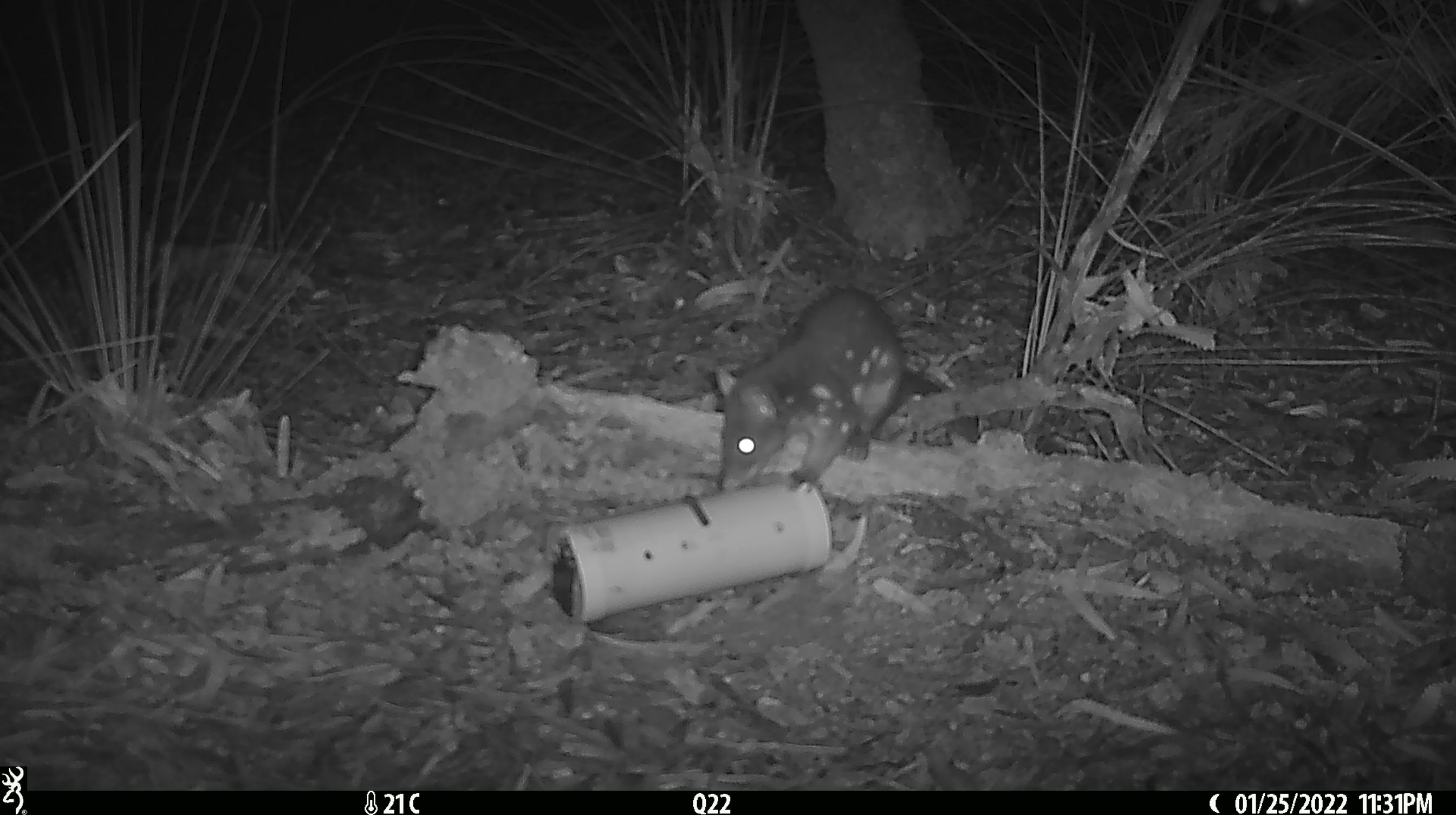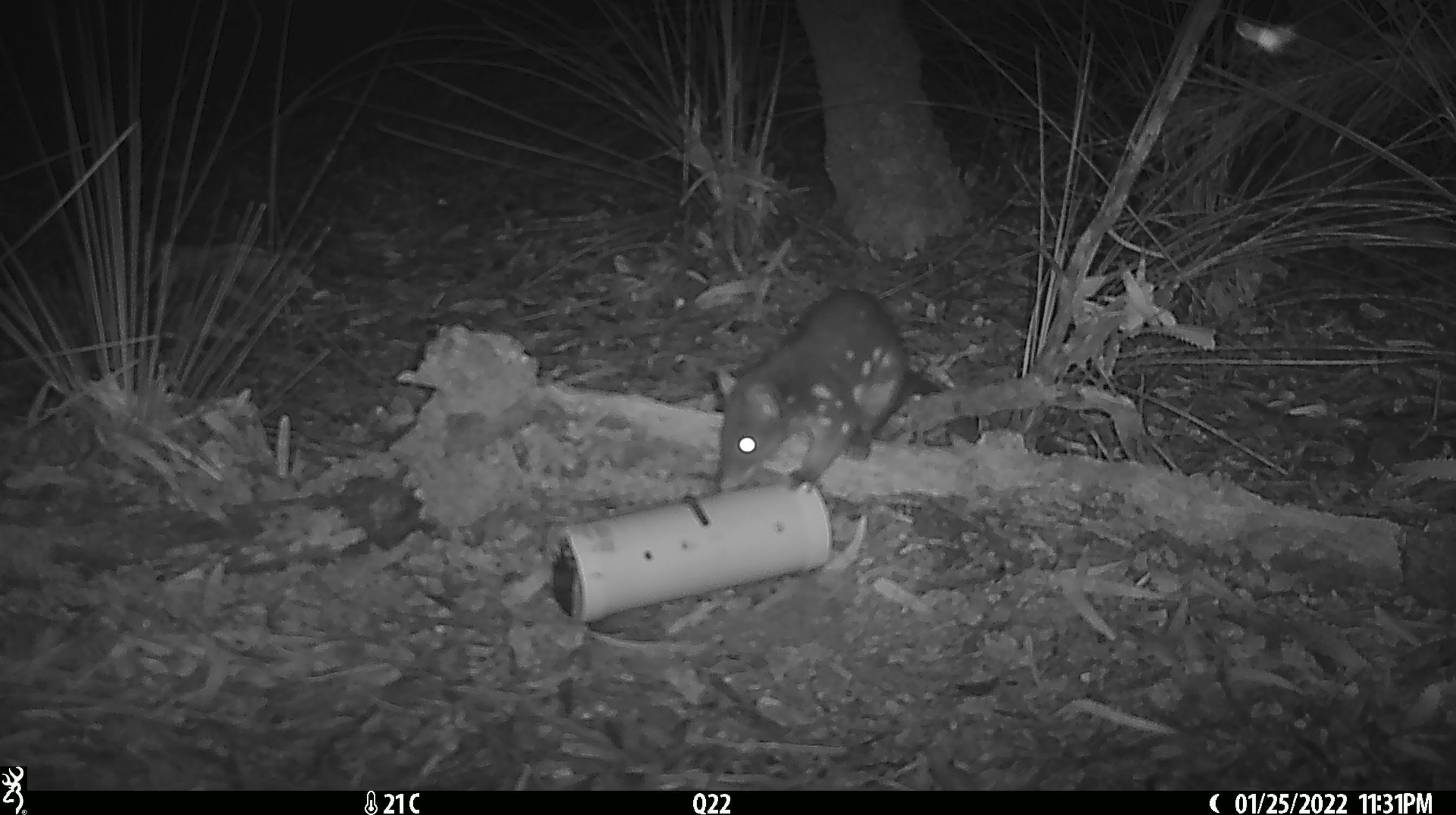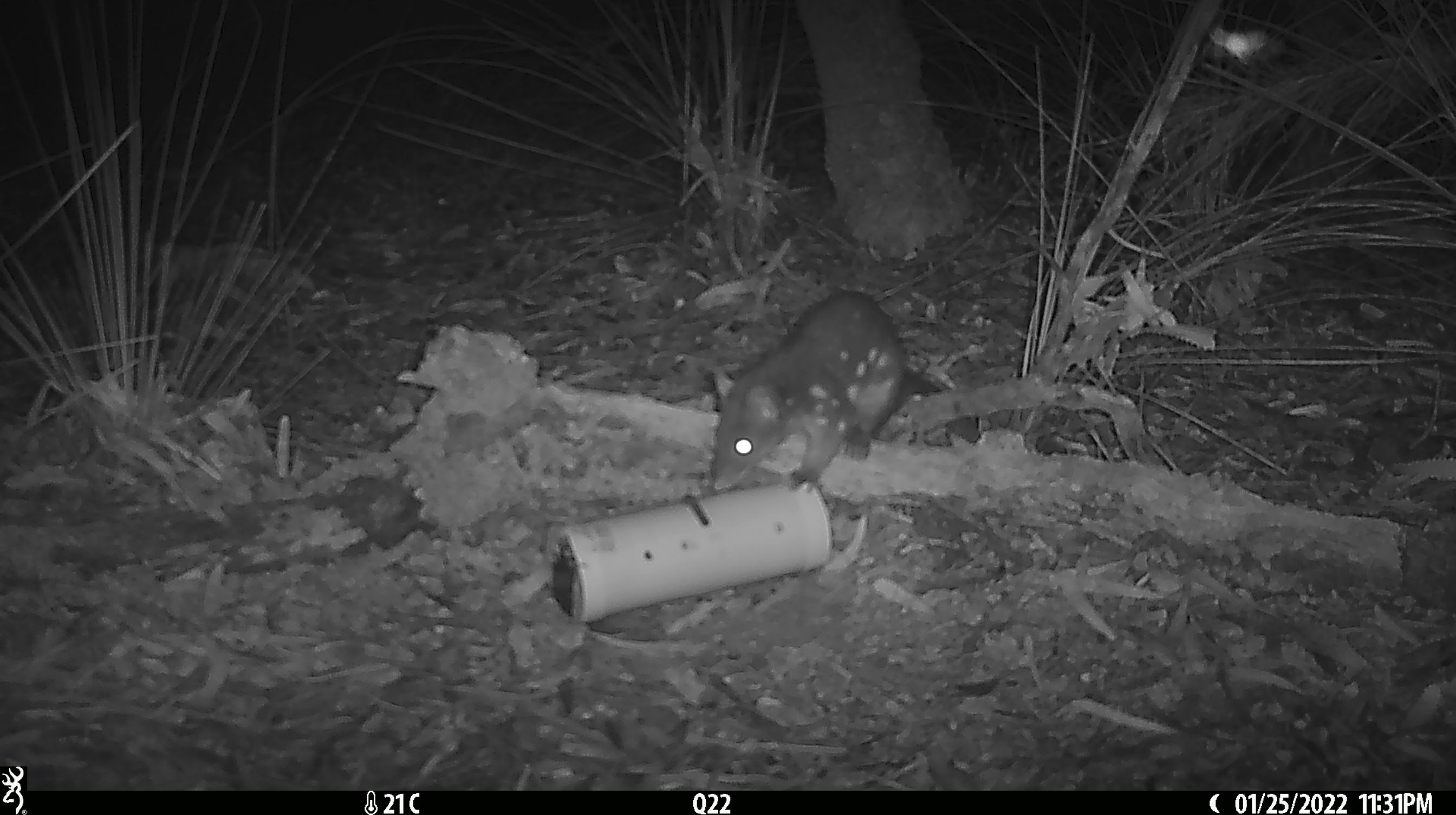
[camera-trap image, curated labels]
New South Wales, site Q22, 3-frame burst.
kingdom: Animalia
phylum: Chordata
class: Mammalia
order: Dasyuromorphia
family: Dasyuridae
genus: Dasyurus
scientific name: Dasyurus maculatus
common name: spotted-tailed quoll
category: quoll